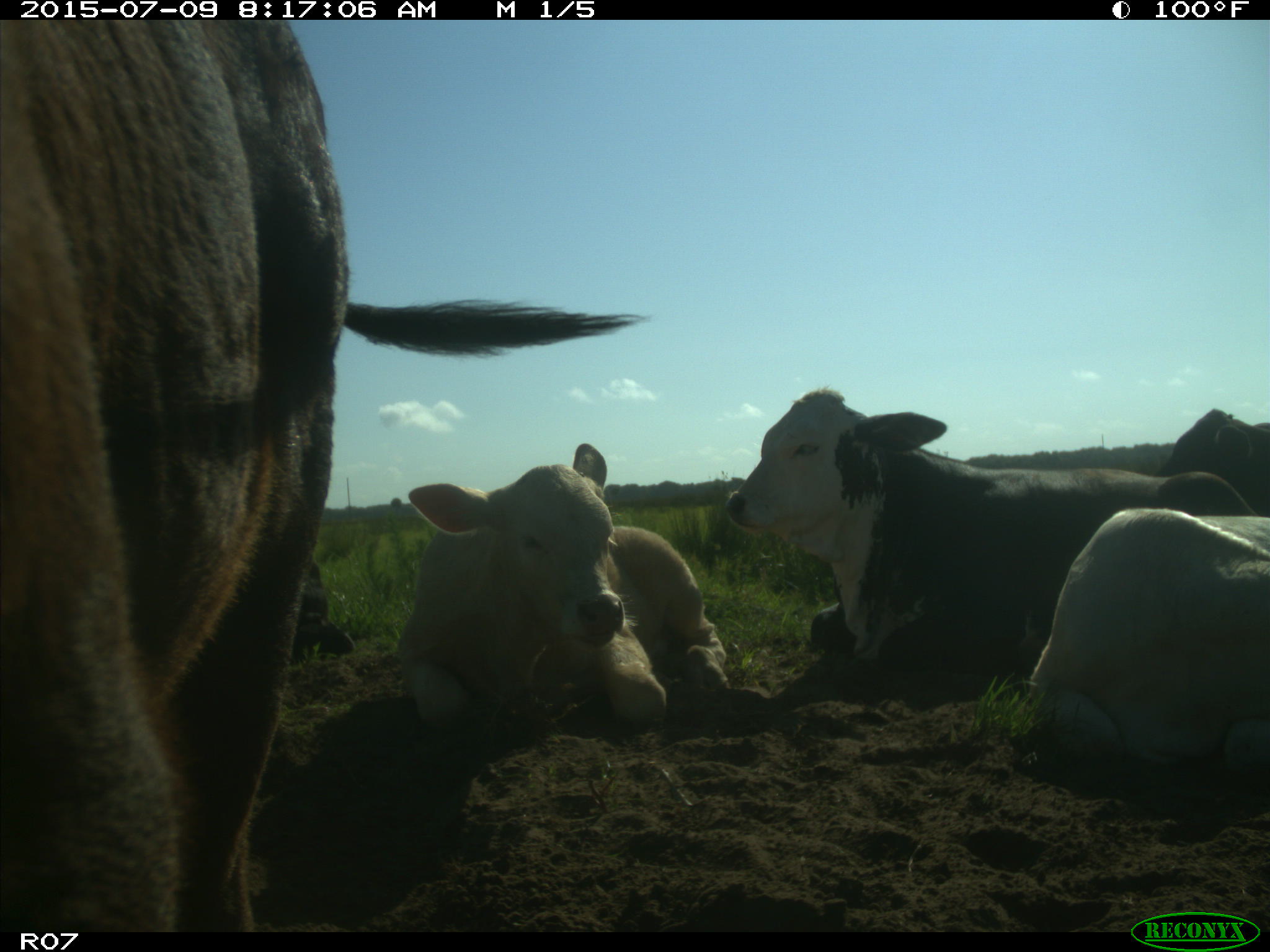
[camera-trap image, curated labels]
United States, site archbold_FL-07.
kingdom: Animalia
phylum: Chordata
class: Mammalia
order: Artiodactyla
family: Bovidae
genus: Bos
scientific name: Bos taurus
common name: domestic cow